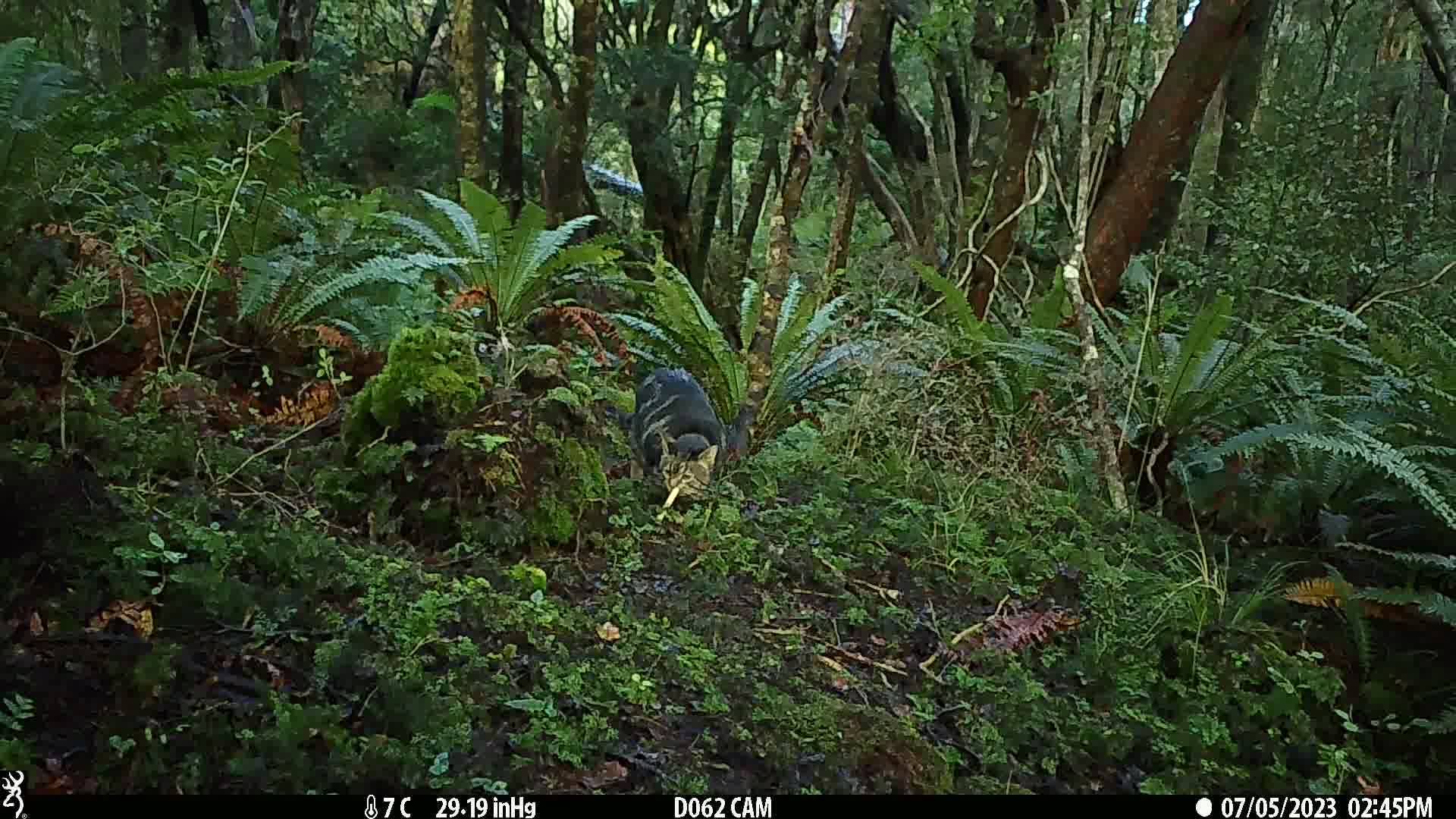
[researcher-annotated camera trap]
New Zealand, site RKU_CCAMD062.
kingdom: Animalia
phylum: Chordata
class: Mammalia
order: Carnivora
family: Felidae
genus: Felis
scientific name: Felis catus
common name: domestic cat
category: cat